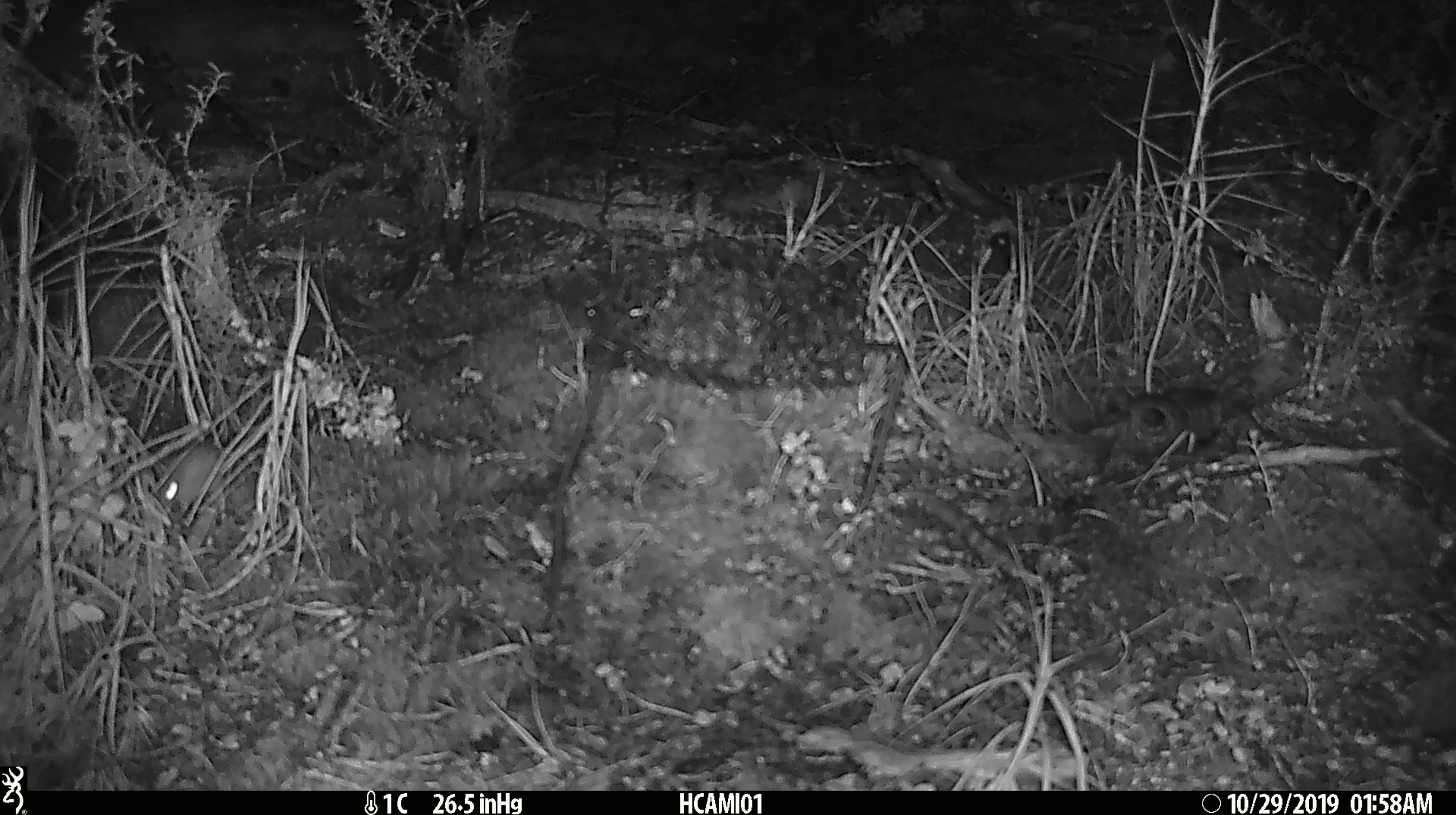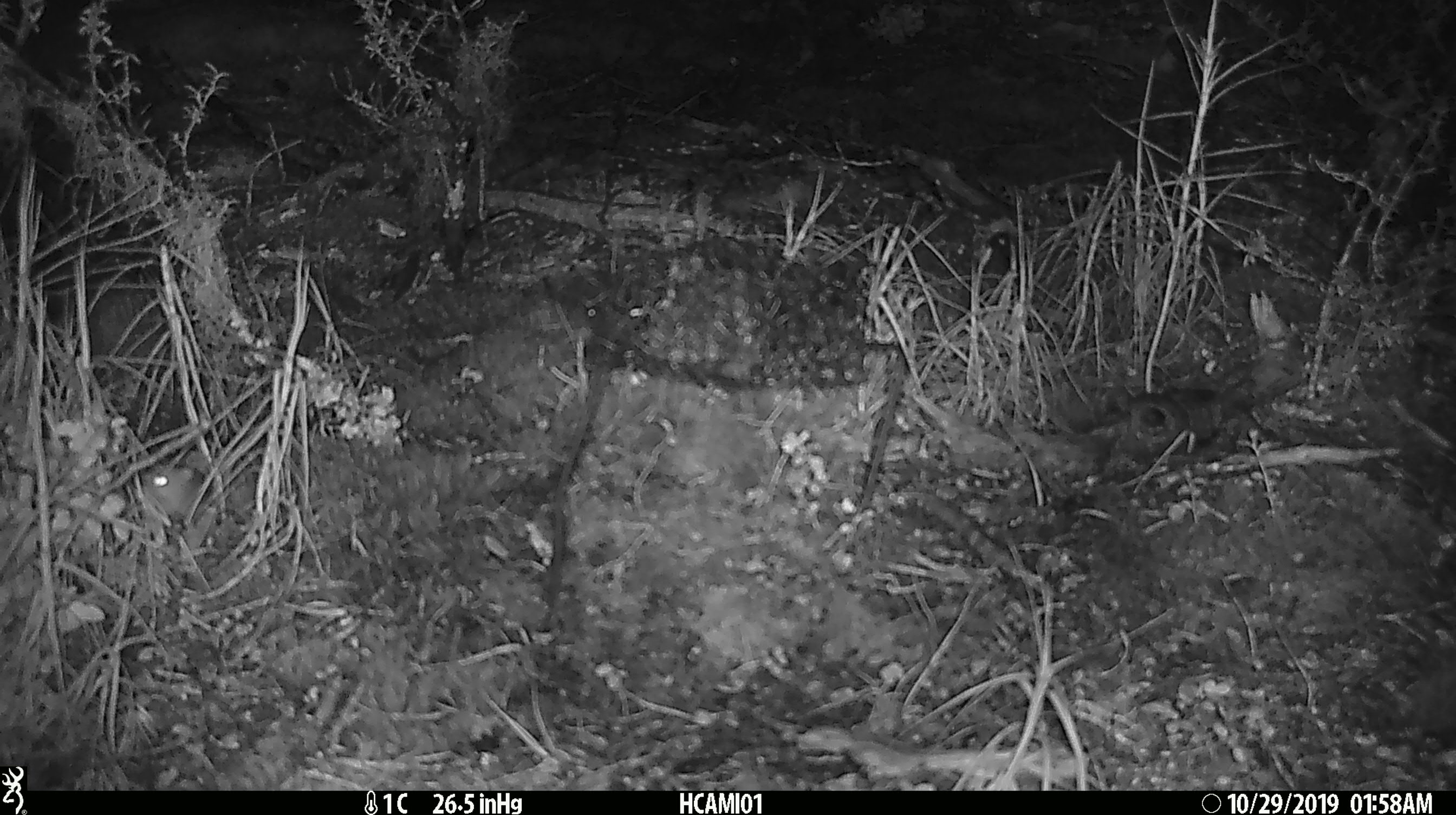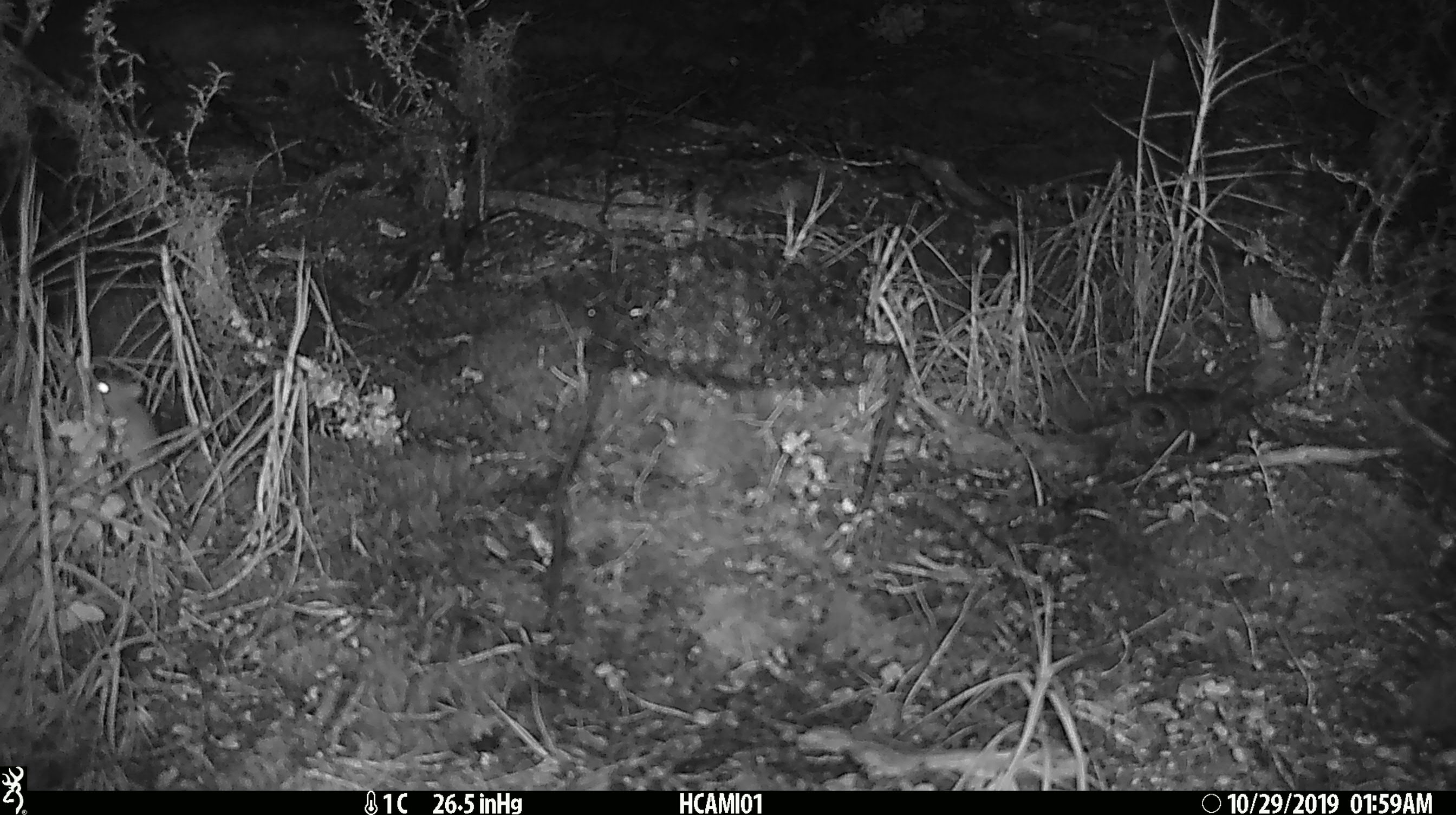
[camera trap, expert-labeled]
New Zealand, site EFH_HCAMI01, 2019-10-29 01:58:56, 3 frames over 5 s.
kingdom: Animalia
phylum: Chordata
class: Mammalia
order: Rodentia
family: Muridae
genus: Mus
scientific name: Mus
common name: mouse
Mouse (Mus).